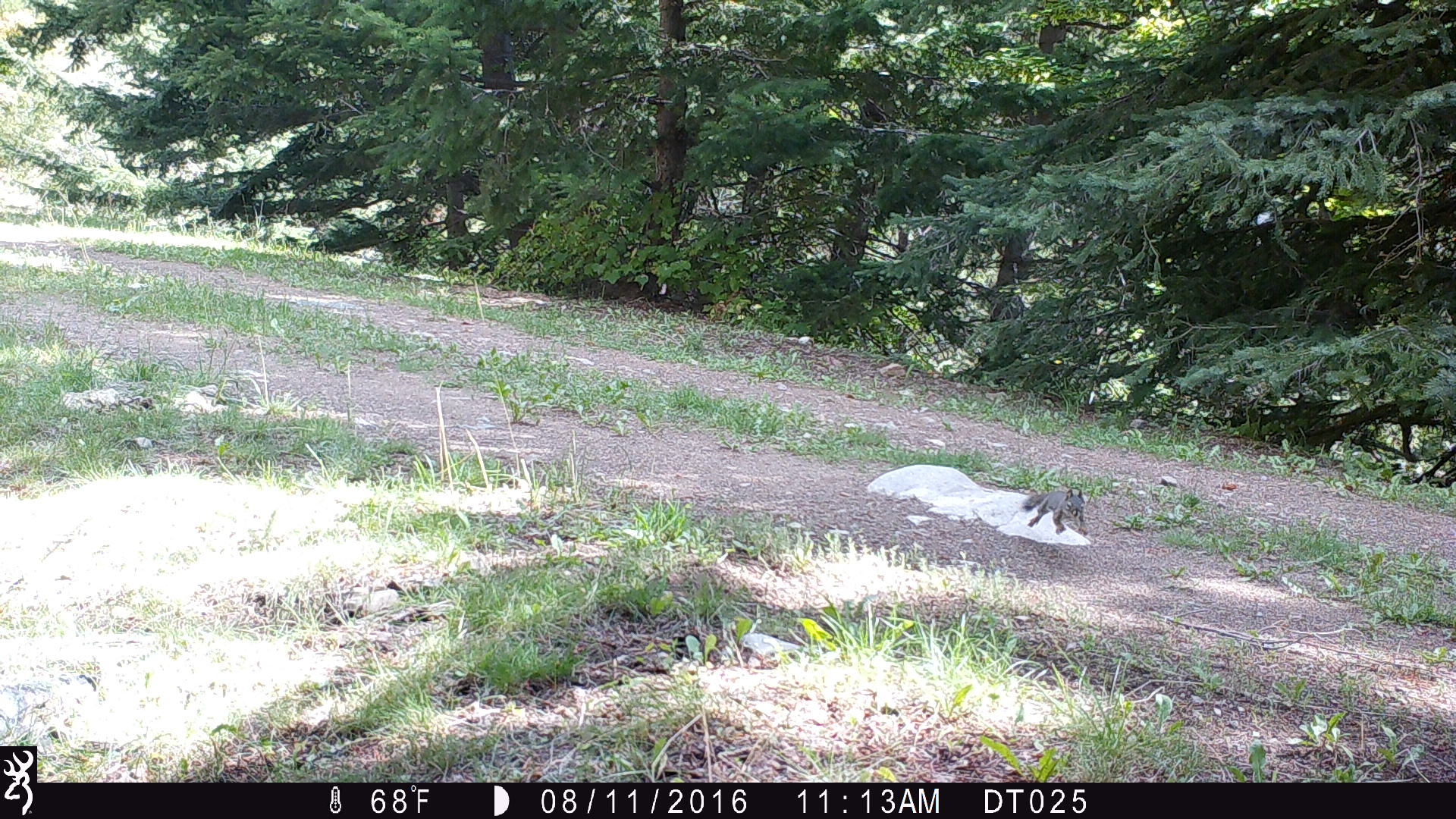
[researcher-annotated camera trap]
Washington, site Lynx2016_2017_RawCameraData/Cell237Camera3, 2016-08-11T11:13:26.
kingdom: Animalia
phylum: Chordata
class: Mammalia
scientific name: Mammalia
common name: small mammal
Small mammal (Mammalia). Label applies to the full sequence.